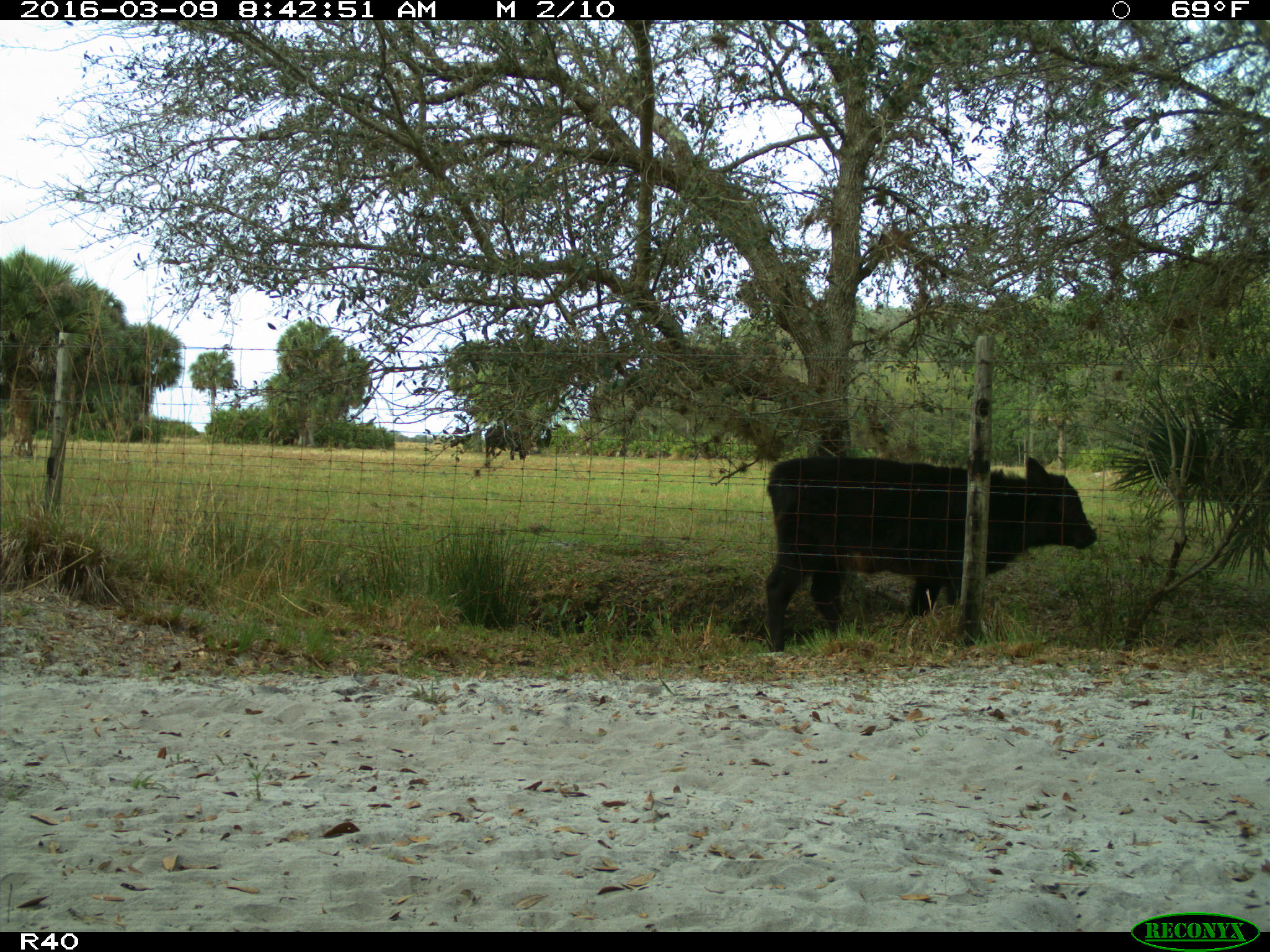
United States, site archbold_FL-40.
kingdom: Animalia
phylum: Chordata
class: Mammalia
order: Artiodactyla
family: Bovidae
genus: Bos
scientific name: Bos taurus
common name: domestic cow